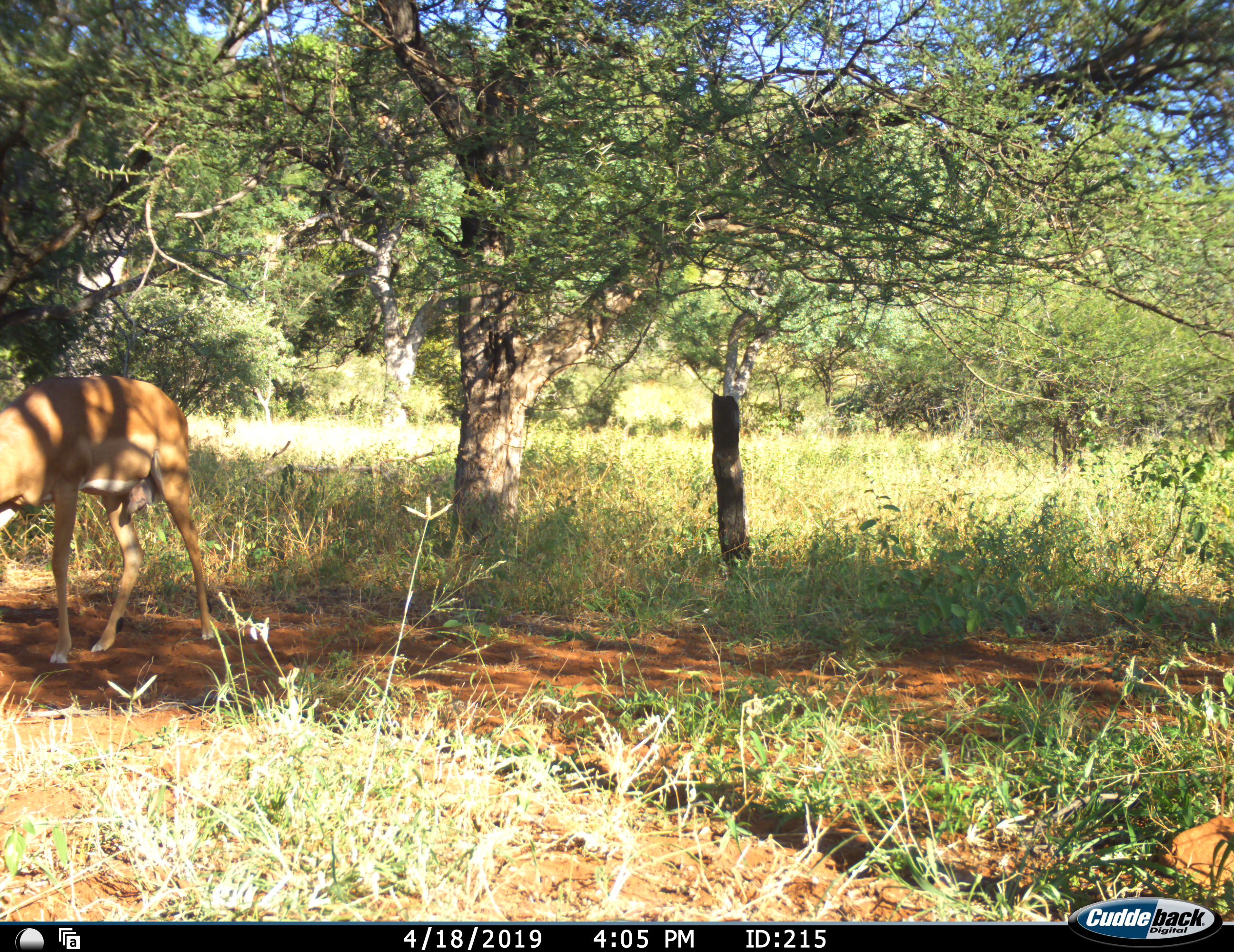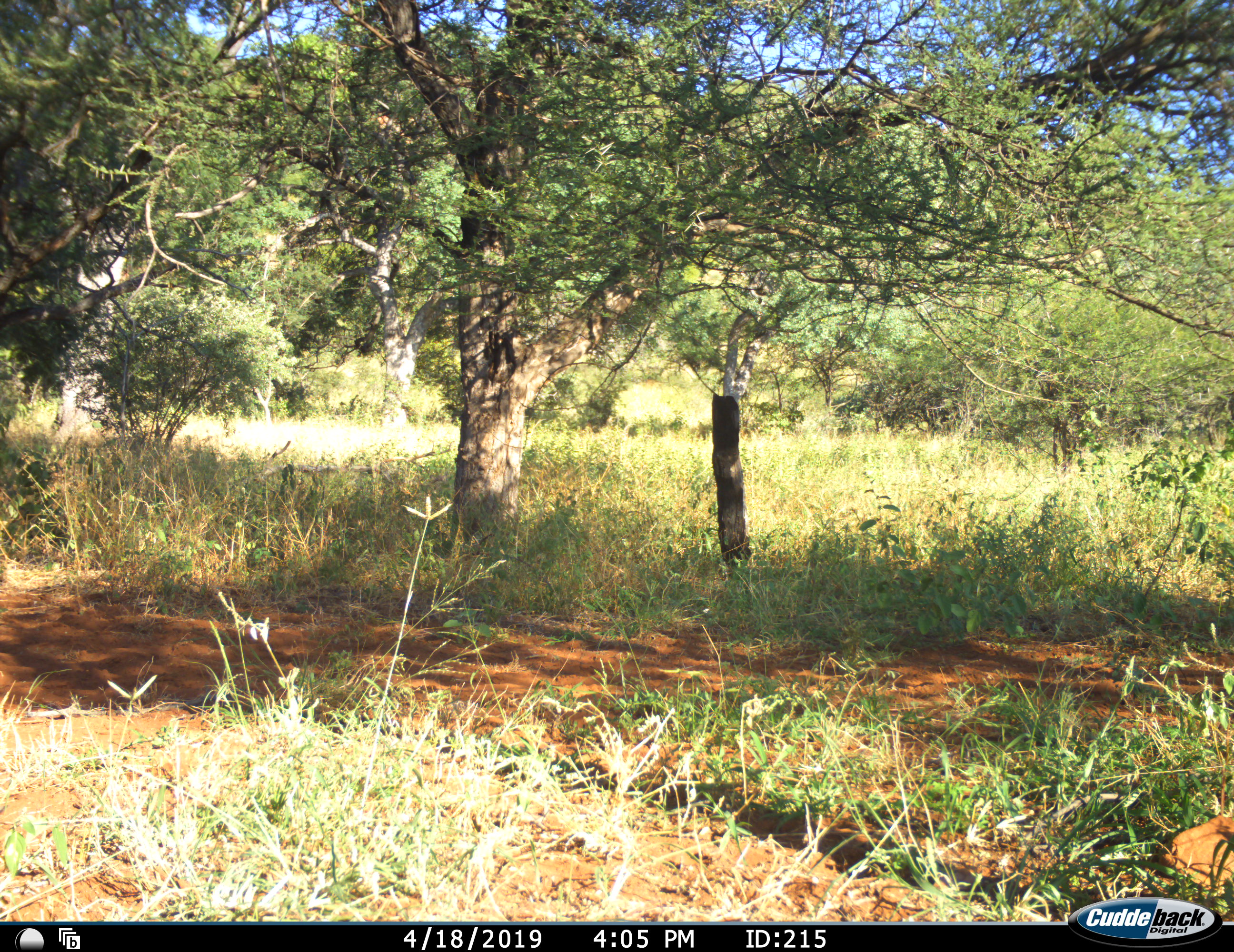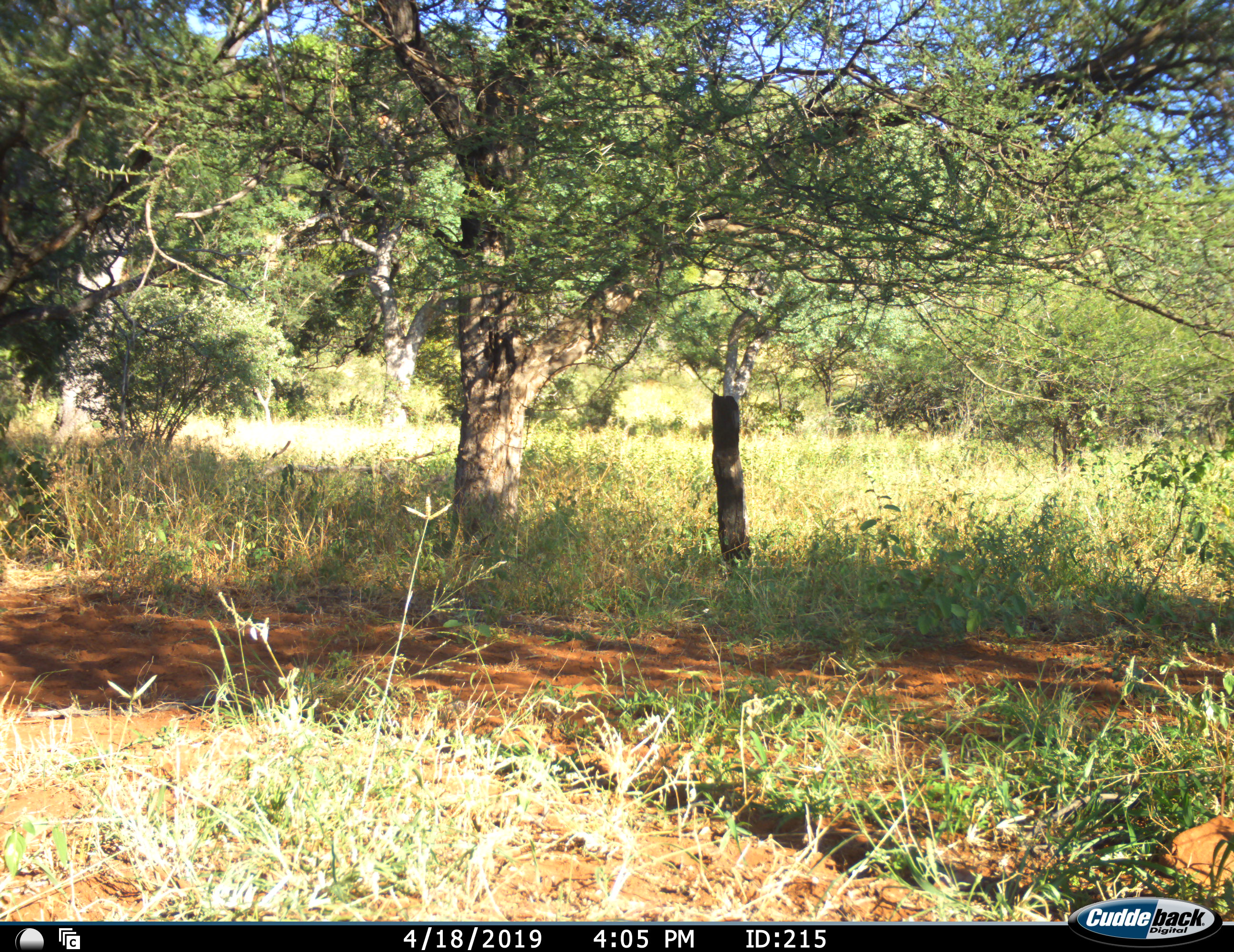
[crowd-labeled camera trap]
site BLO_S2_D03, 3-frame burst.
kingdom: Animalia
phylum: Chordata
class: Mammalia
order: Artiodactyla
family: Bovidae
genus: Aepyceros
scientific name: Aepyceros melampus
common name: impala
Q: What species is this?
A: Impala (Aepyceros melampus).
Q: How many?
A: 1.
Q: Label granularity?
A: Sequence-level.